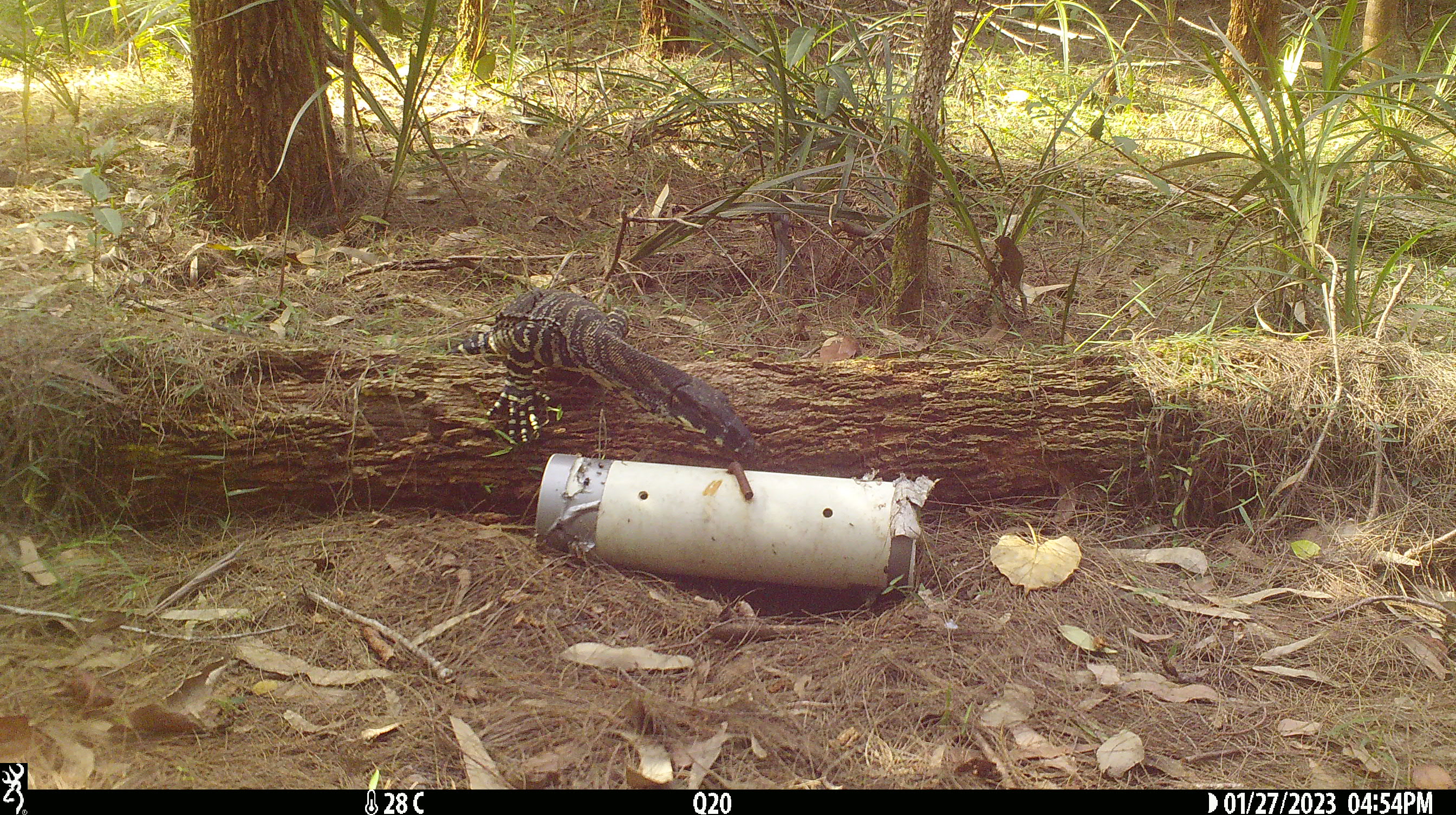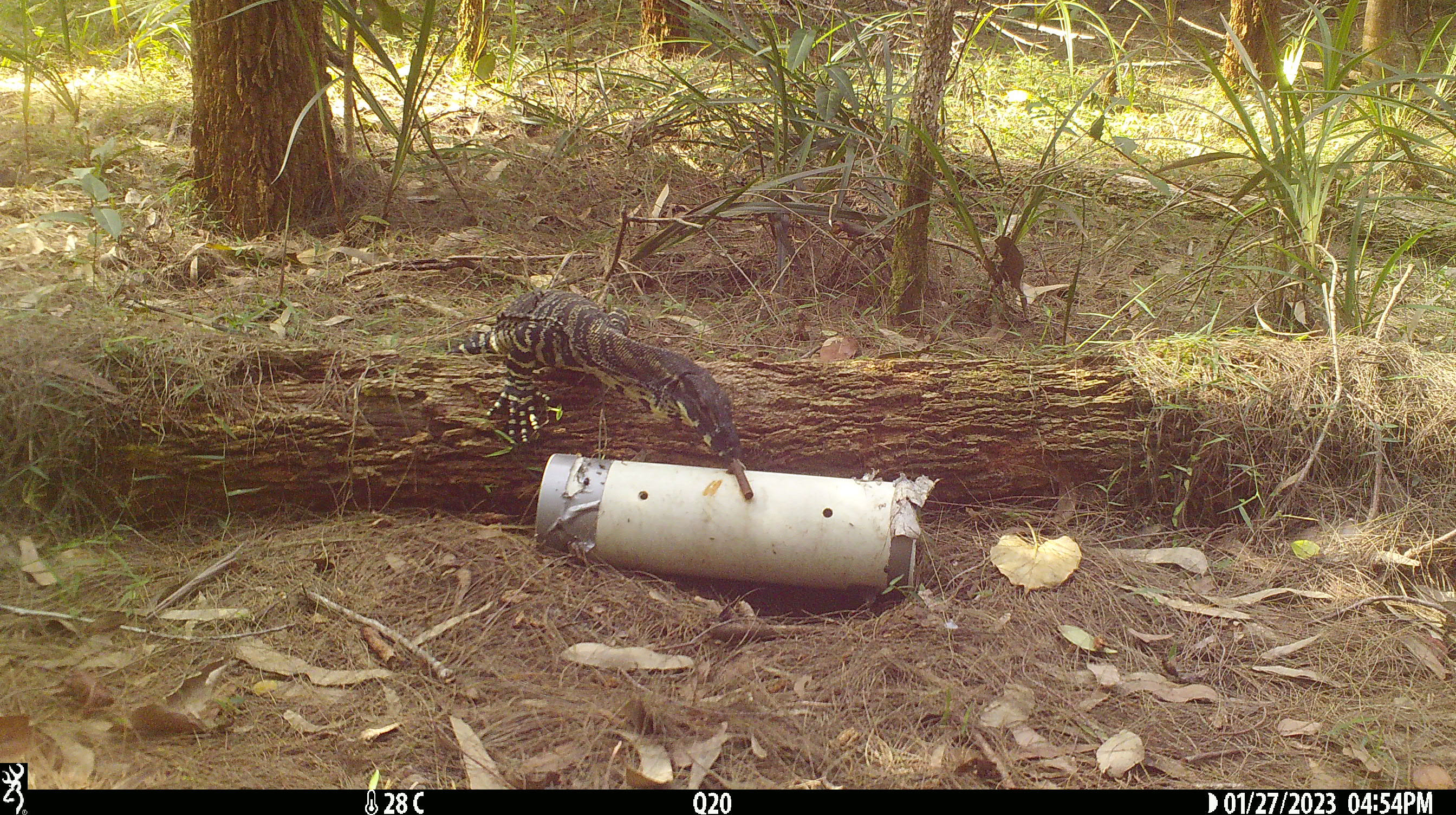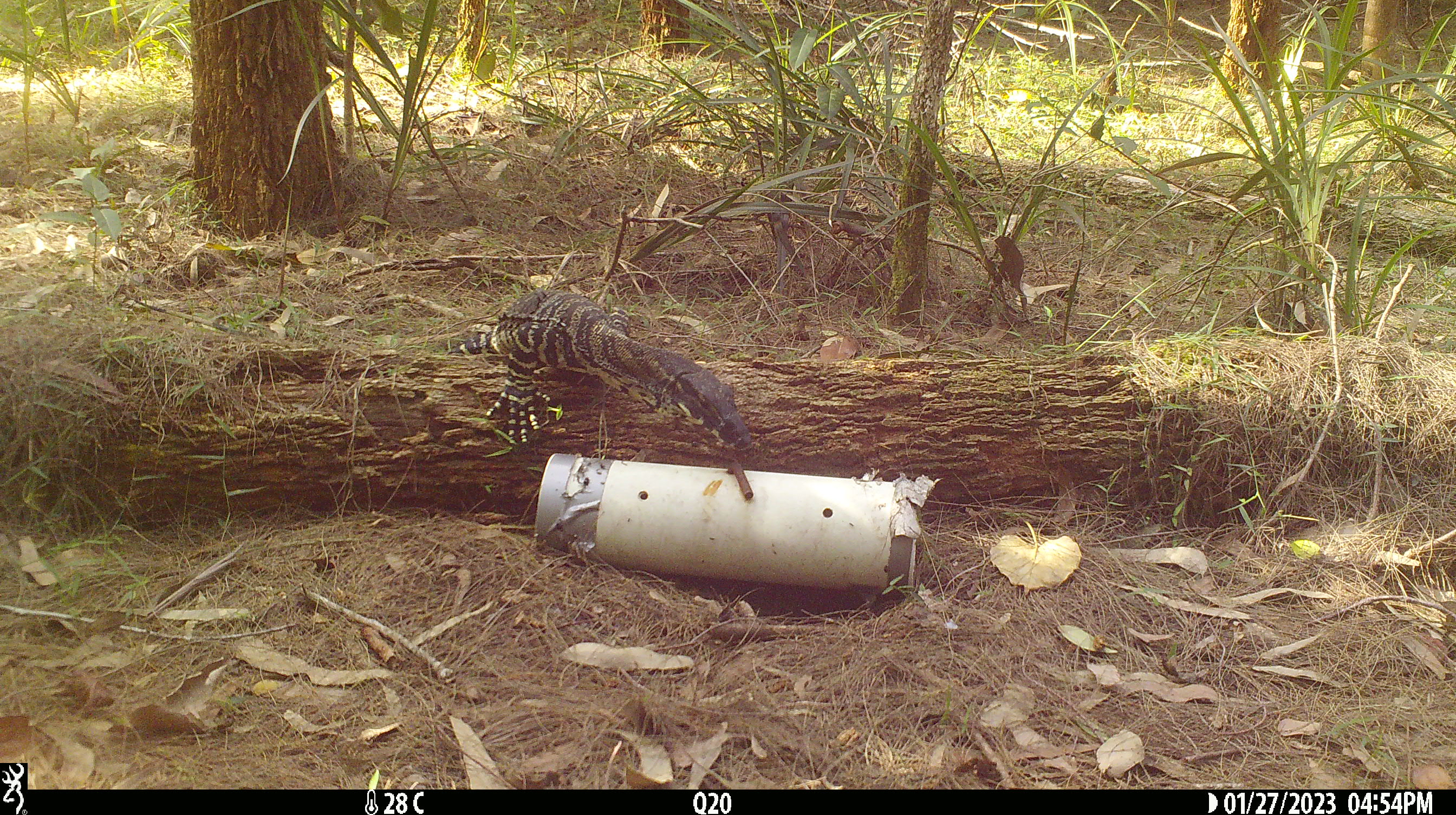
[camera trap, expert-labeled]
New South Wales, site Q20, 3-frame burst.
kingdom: Animalia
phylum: Chordata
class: Reptilia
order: Squamata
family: Varanidae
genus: Varanus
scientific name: Varanus varius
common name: lace monitor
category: goanna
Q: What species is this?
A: Goanna (lace monitor) (Varanus varius).